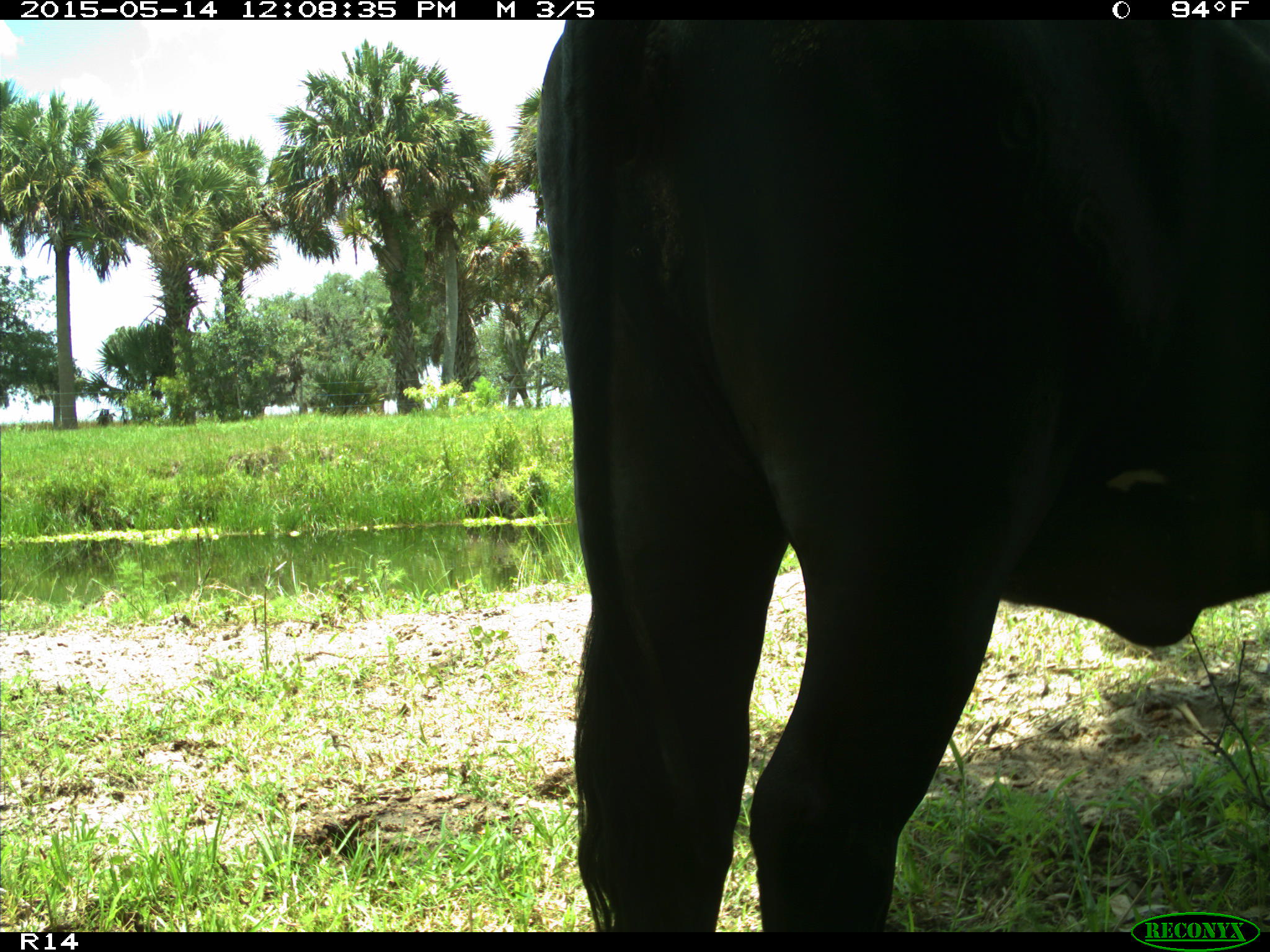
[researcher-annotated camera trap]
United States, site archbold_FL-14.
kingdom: Animalia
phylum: Chordata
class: Mammalia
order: Artiodactyla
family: Bovidae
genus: Bos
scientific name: Bos taurus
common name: domestic cow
Bos taurus (domestic cow).